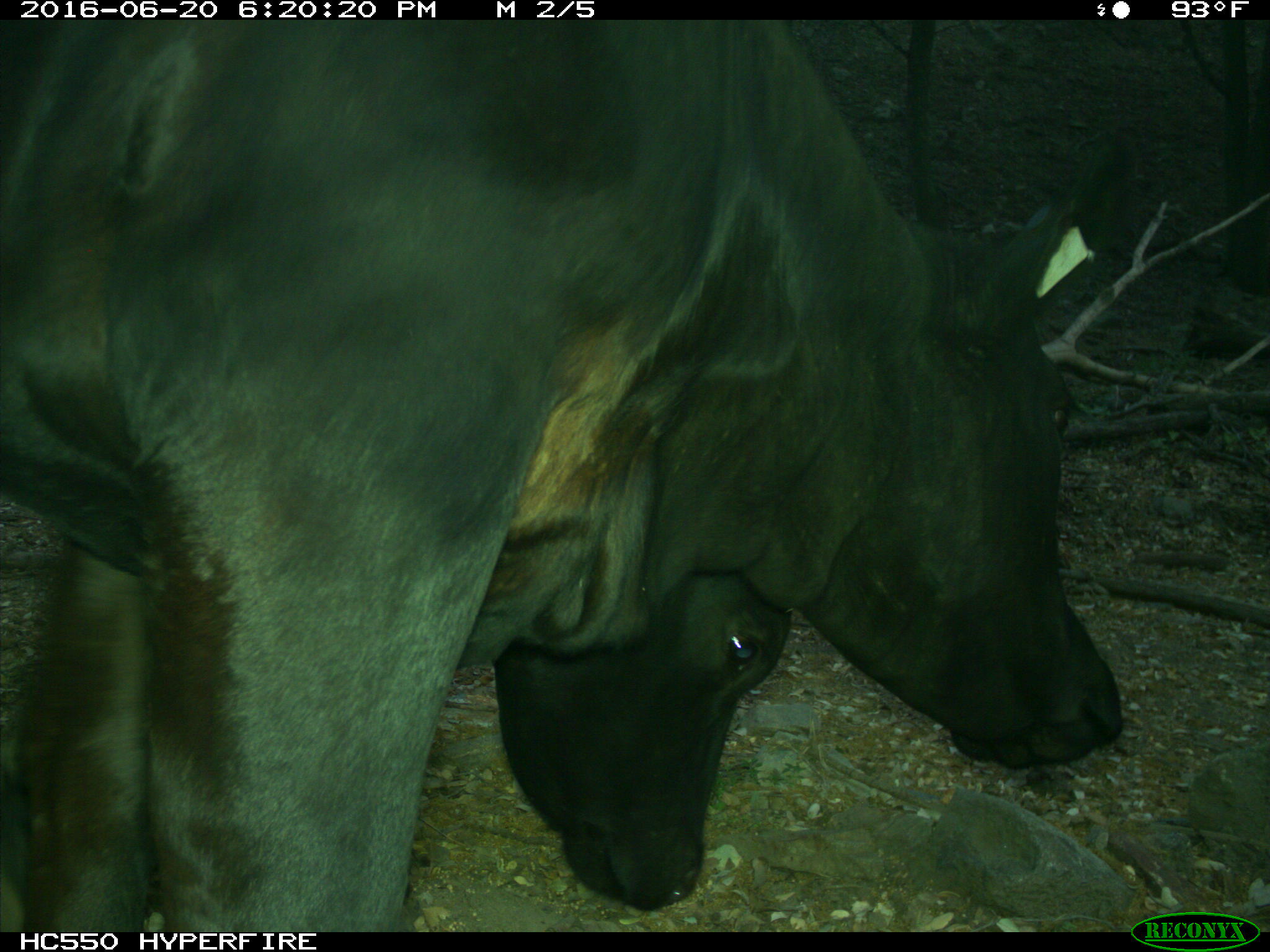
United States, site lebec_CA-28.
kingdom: Animalia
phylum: Chordata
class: Mammalia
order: Artiodactyla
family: Bovidae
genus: Bos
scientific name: Bos taurus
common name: domestic cow